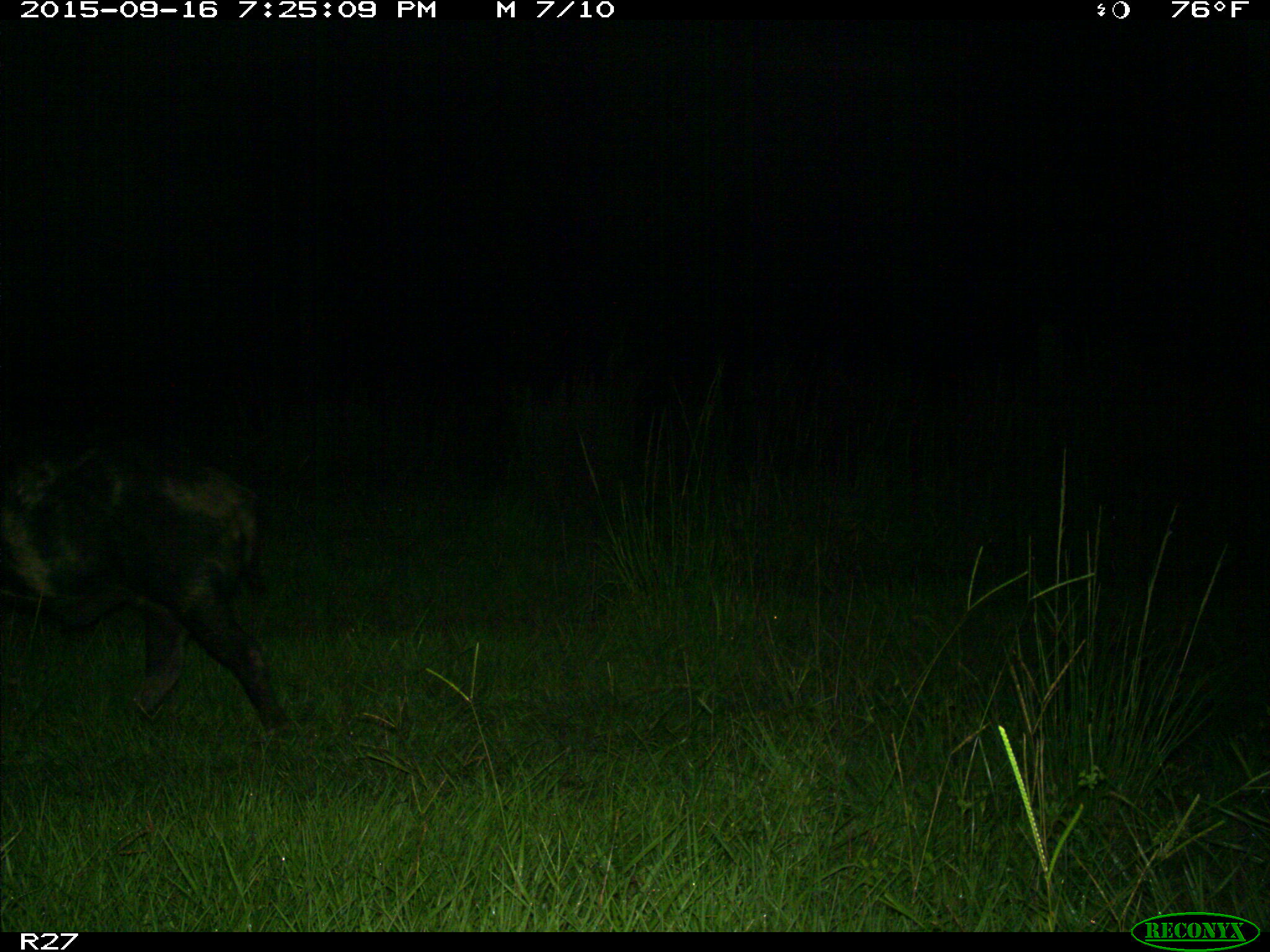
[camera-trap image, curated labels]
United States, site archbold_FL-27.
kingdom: Animalia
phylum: Chordata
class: Mammalia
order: Artiodactyla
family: Suidae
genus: Sus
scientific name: Sus scrofa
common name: wild boar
Sus scrofa (wild boar).